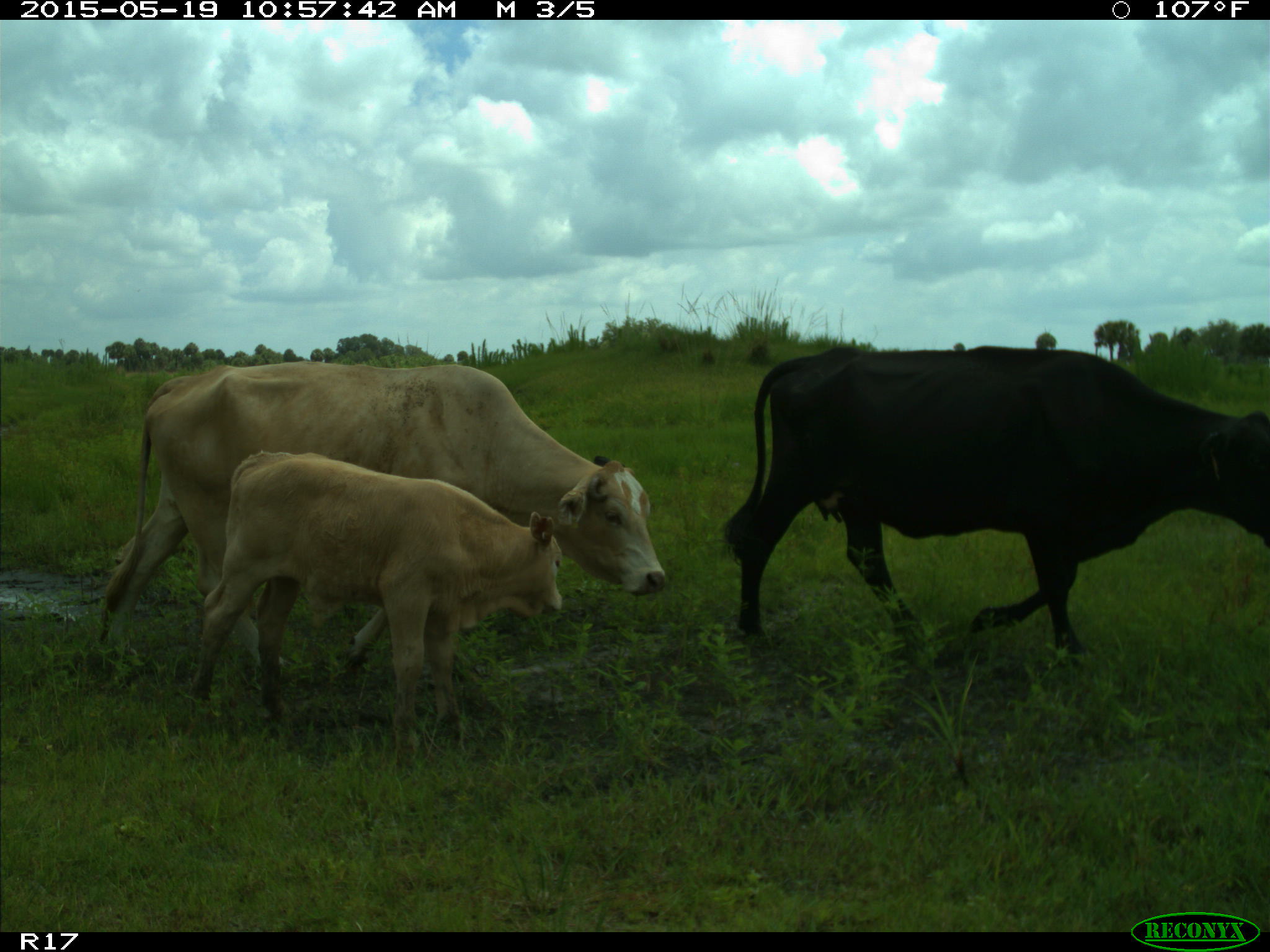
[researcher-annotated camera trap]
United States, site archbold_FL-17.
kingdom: Animalia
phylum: Chordata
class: Mammalia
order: Artiodactyla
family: Bovidae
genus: Bos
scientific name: Bos taurus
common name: domestic cow